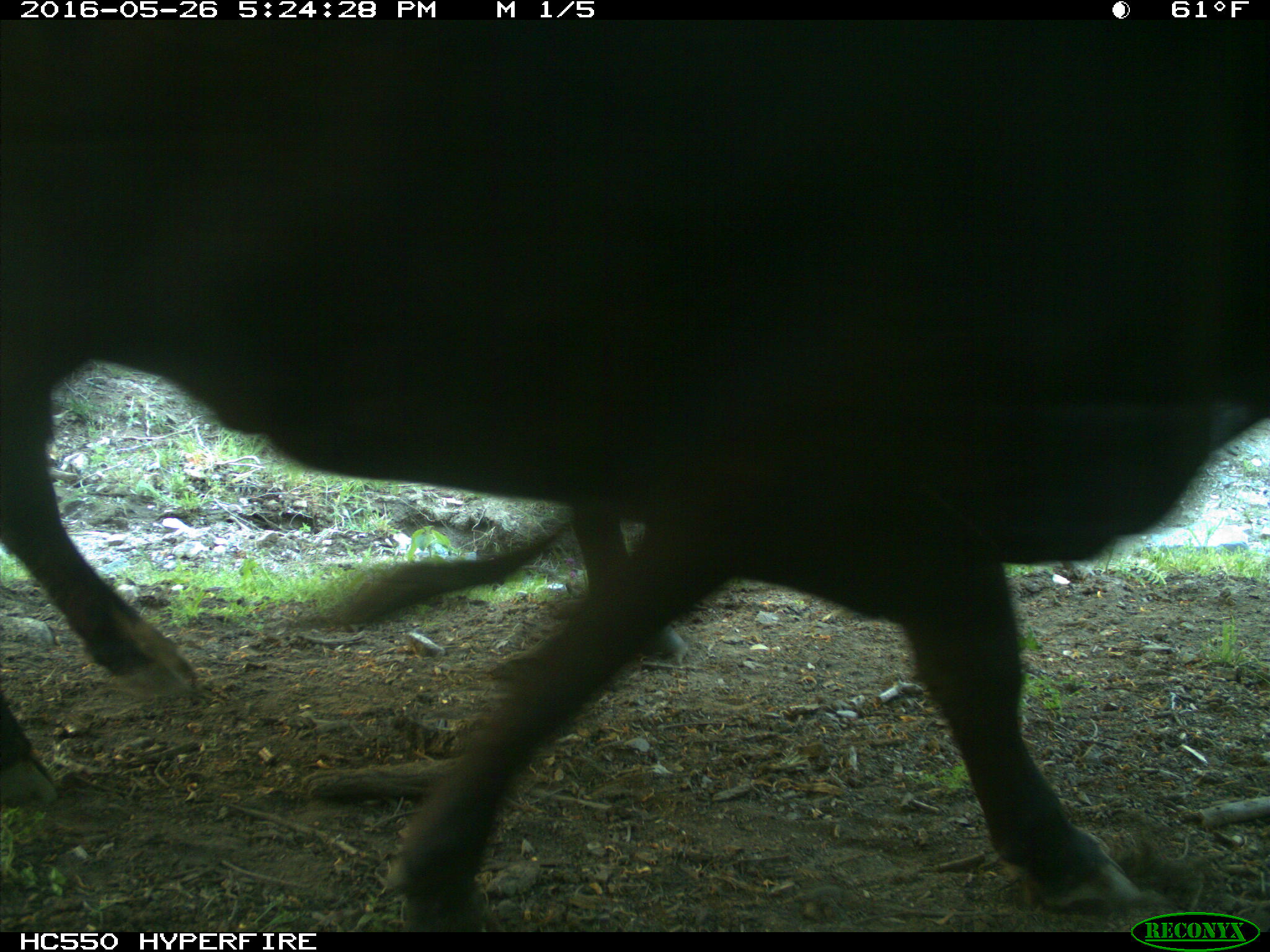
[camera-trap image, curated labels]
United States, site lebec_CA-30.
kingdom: Animalia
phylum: Chordata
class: Mammalia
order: Artiodactyla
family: Bovidae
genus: Bos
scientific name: Bos taurus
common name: domestic cow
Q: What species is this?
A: Bos taurus (domestic cow).